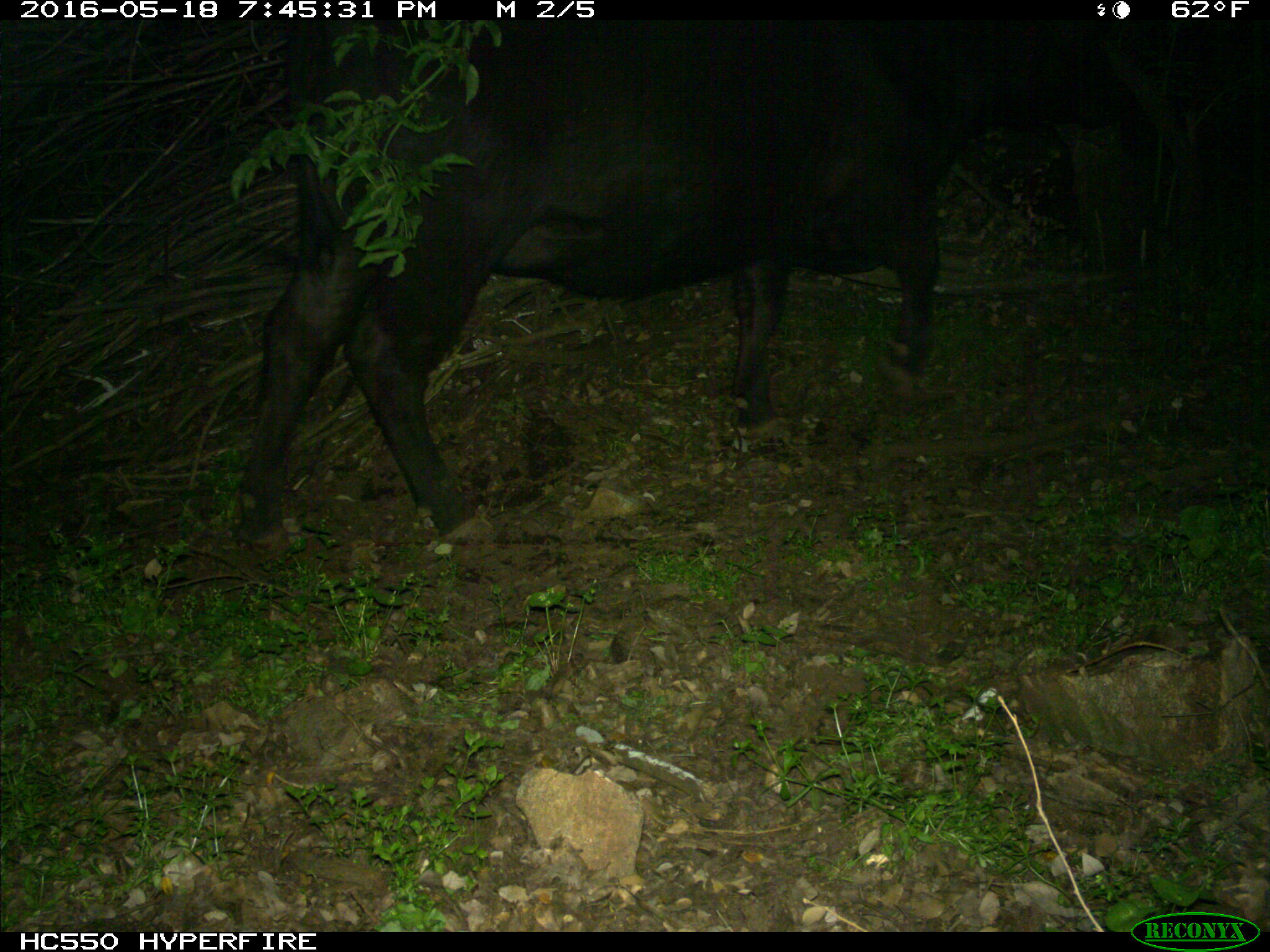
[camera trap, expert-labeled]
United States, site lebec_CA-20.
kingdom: Animalia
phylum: Chordata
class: Mammalia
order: Artiodactyla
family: Bovidae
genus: Bos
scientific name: Bos taurus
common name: domestic cow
Bos taurus (domestic cow).